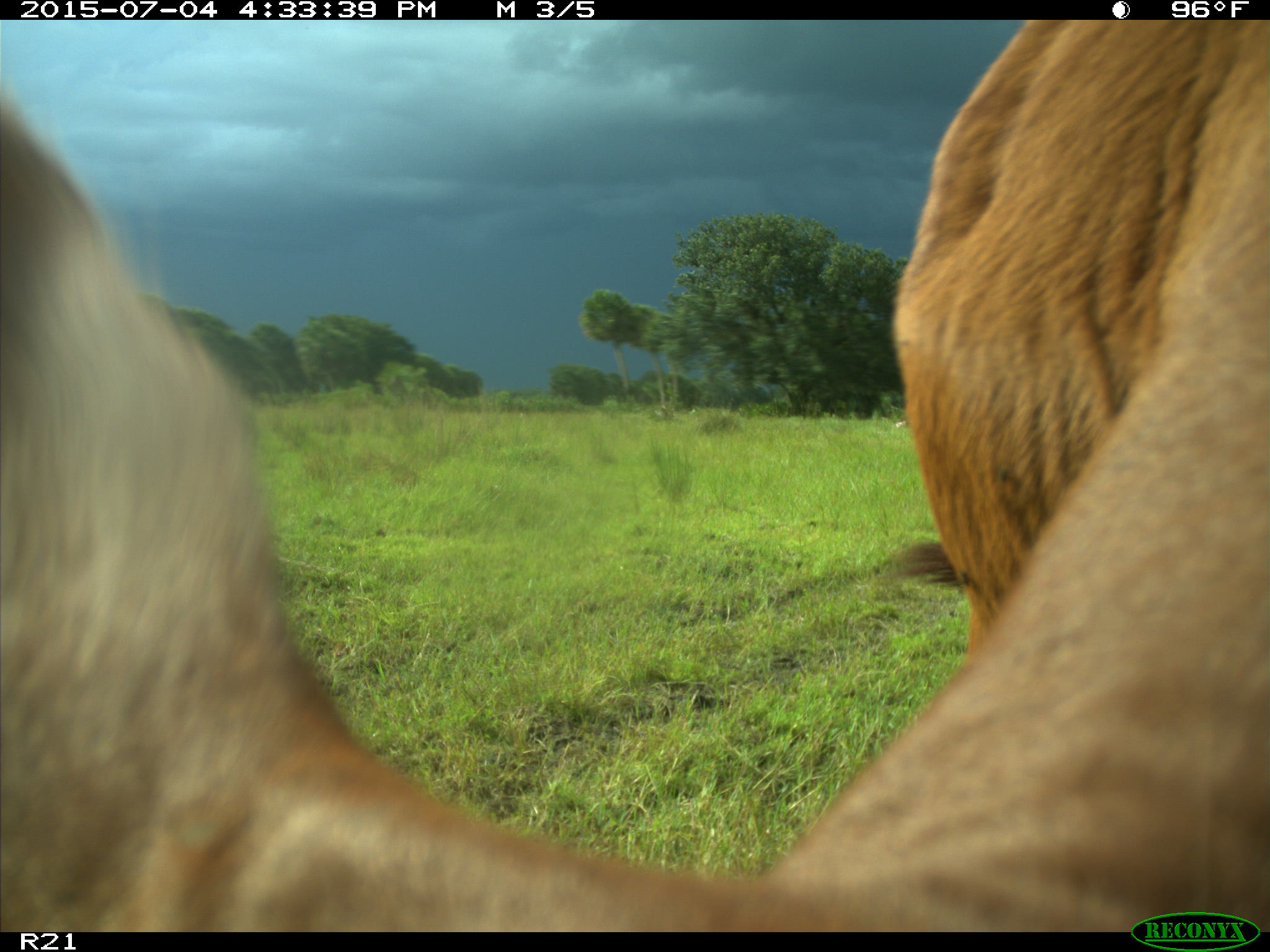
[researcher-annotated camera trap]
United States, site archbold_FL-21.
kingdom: Animalia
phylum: Chordata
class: Mammalia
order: Artiodactyla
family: Bovidae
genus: Bos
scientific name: Bos taurus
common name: domestic cow